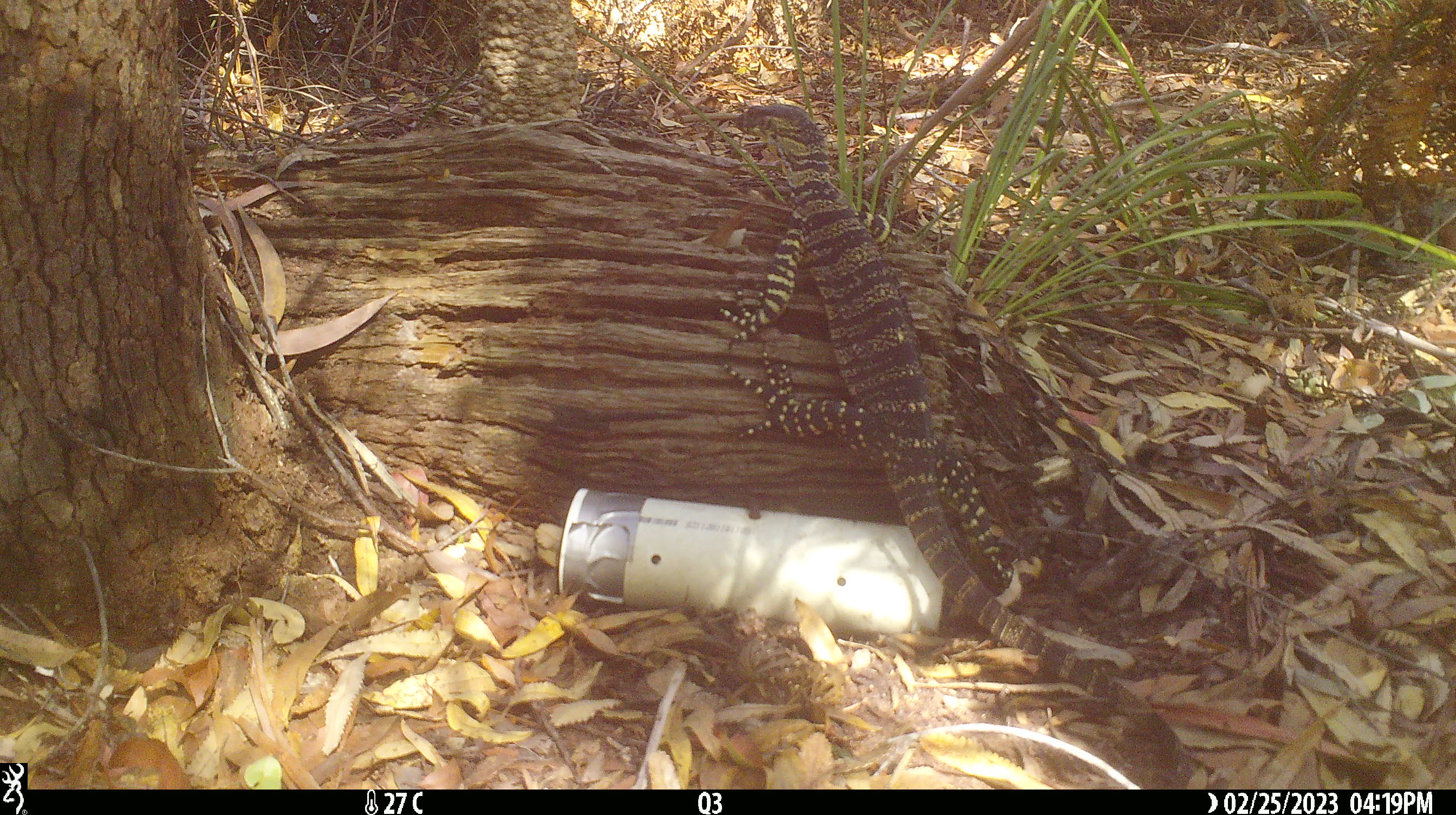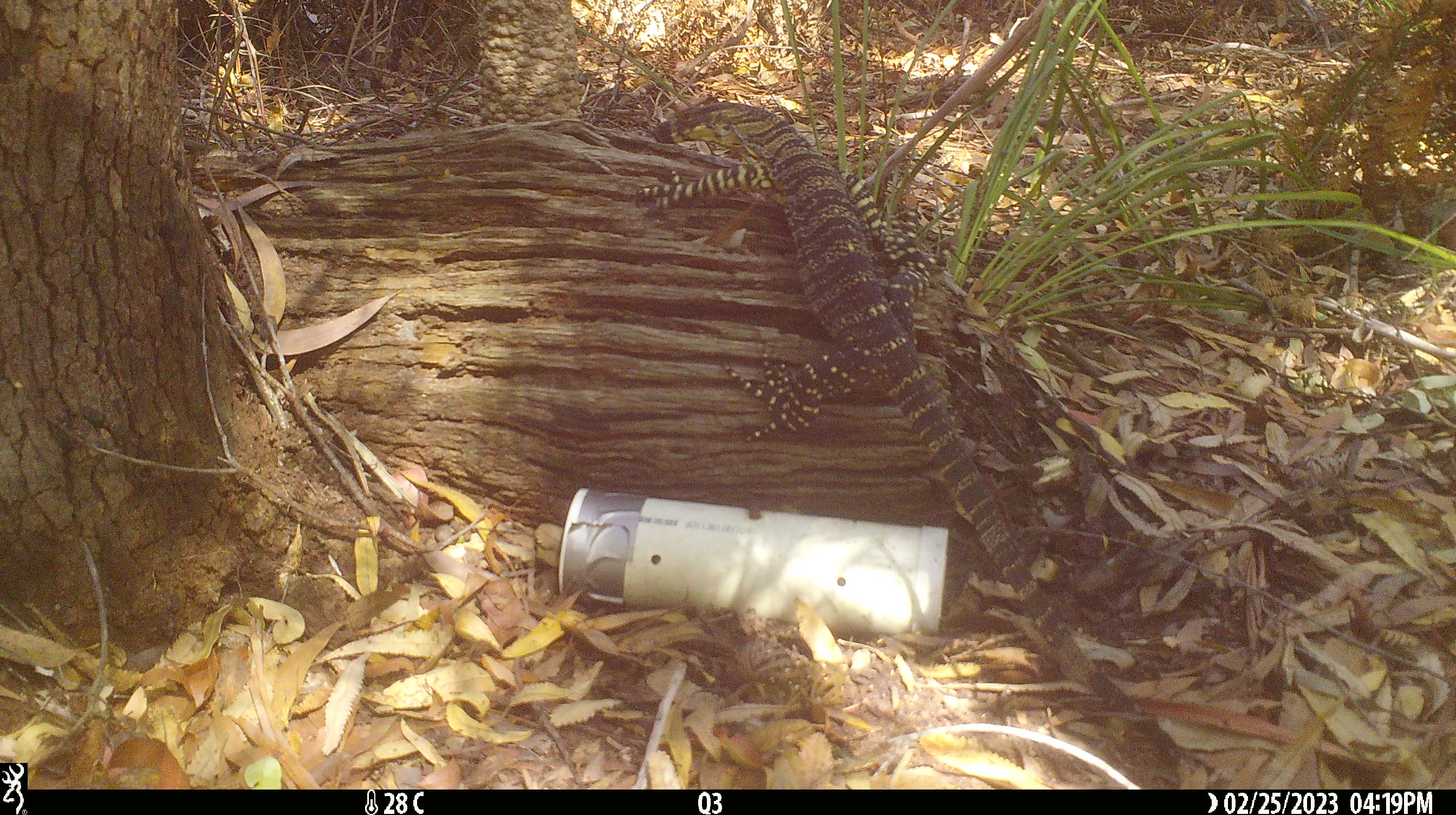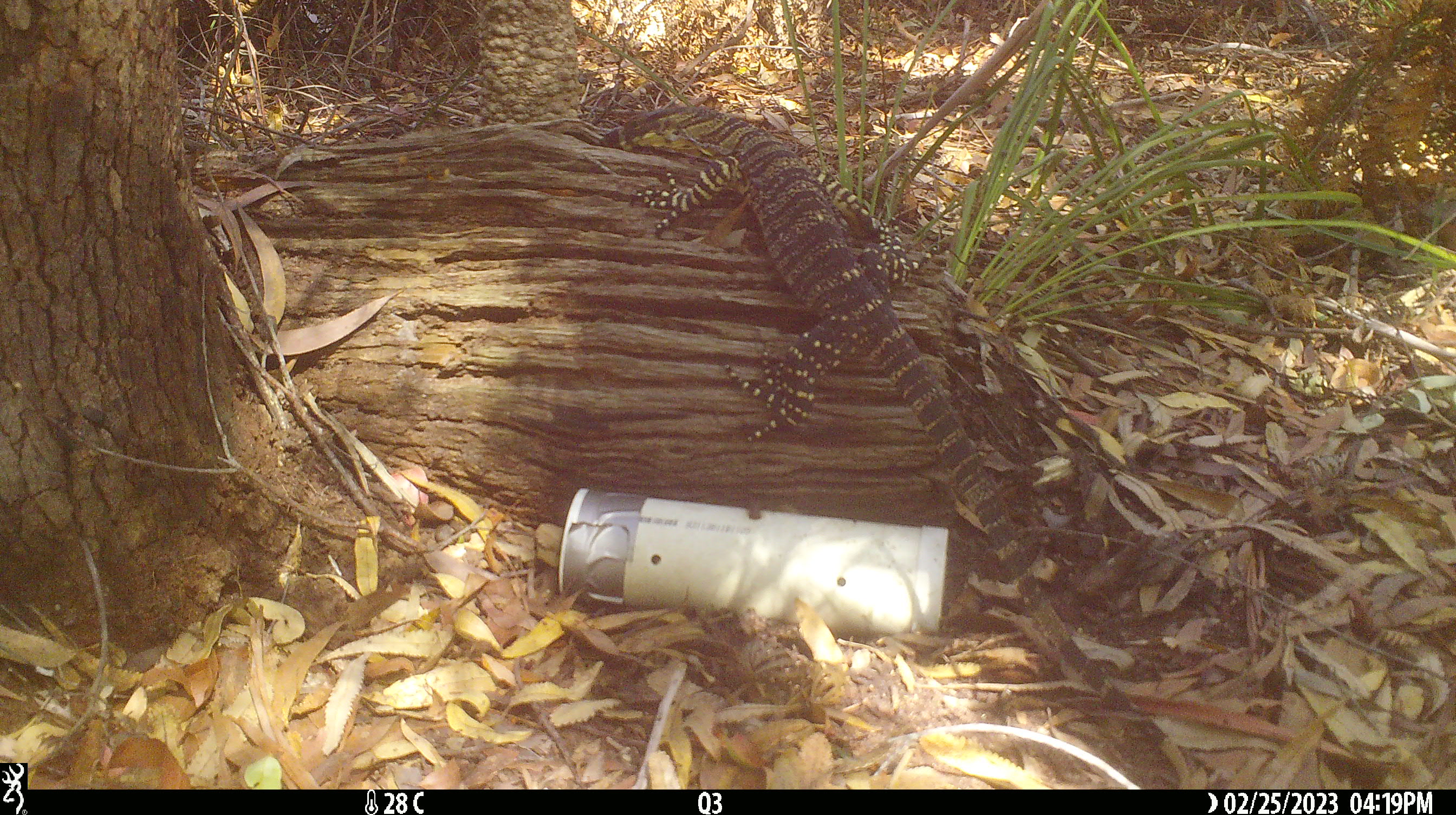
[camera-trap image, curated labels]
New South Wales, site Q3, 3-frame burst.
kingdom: Animalia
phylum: Chordata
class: Reptilia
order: Squamata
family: Varanidae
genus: Varanus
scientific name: Varanus varius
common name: lace monitor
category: goanna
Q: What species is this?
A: Goanna (lace monitor) (Varanus varius).